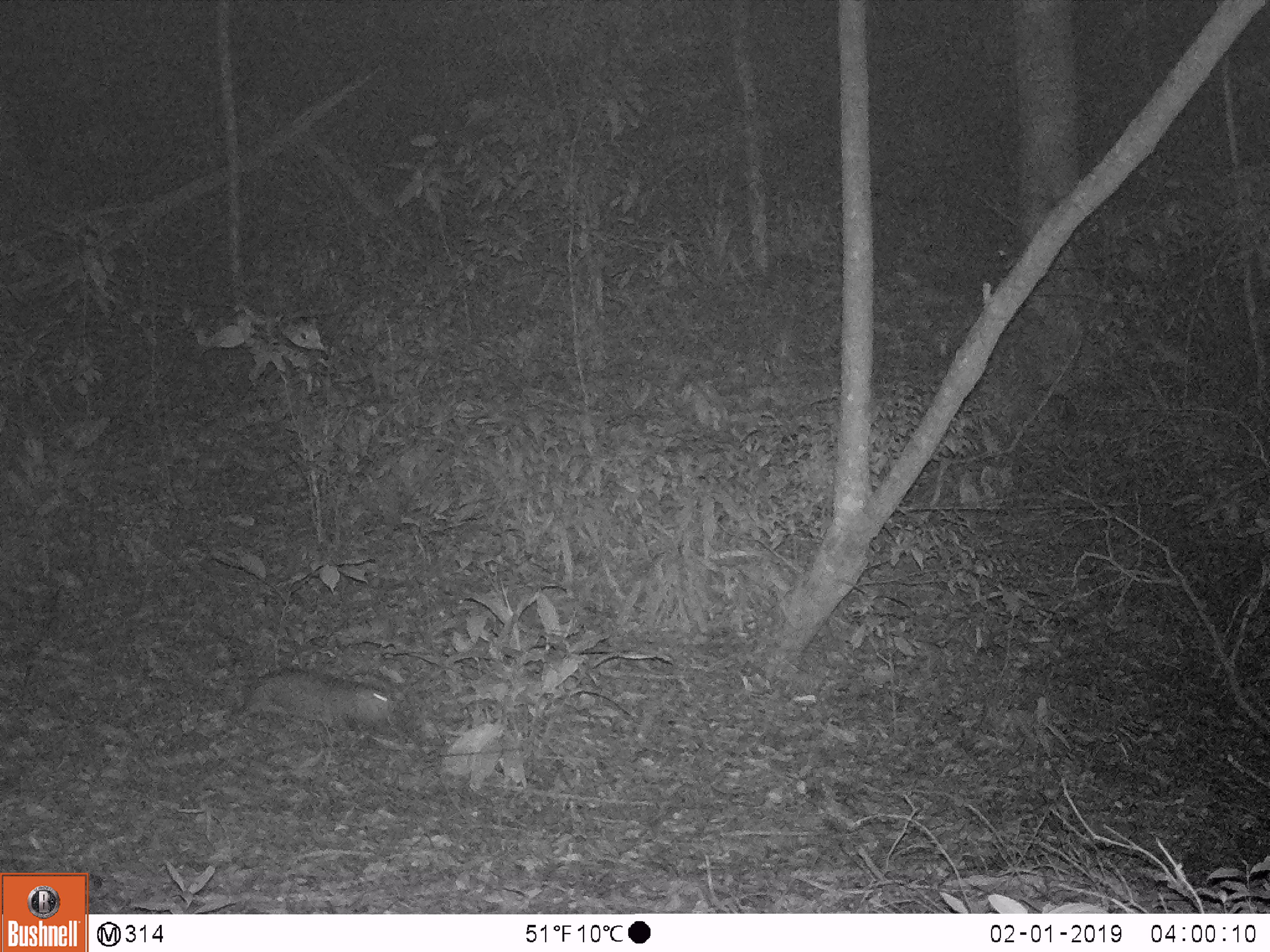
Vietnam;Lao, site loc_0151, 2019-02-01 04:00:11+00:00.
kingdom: Animalia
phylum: Chordata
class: Mammalia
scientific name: Mammalia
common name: mammal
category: unidentified small mammal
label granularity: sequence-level